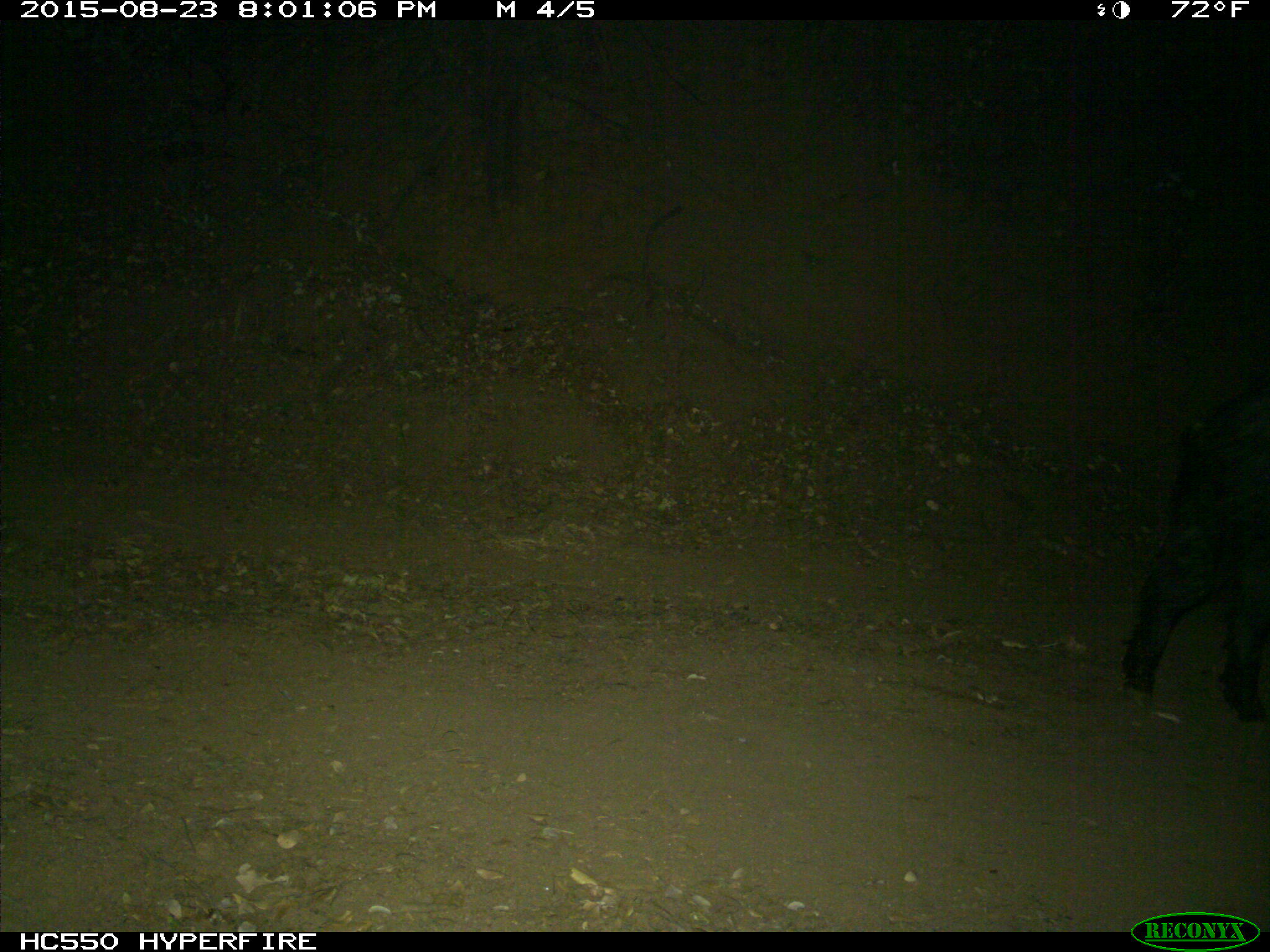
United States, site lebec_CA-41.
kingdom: Animalia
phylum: Chordata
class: Mammalia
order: Artiodactyla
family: Suidae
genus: Sus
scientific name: Sus scrofa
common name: wild boar